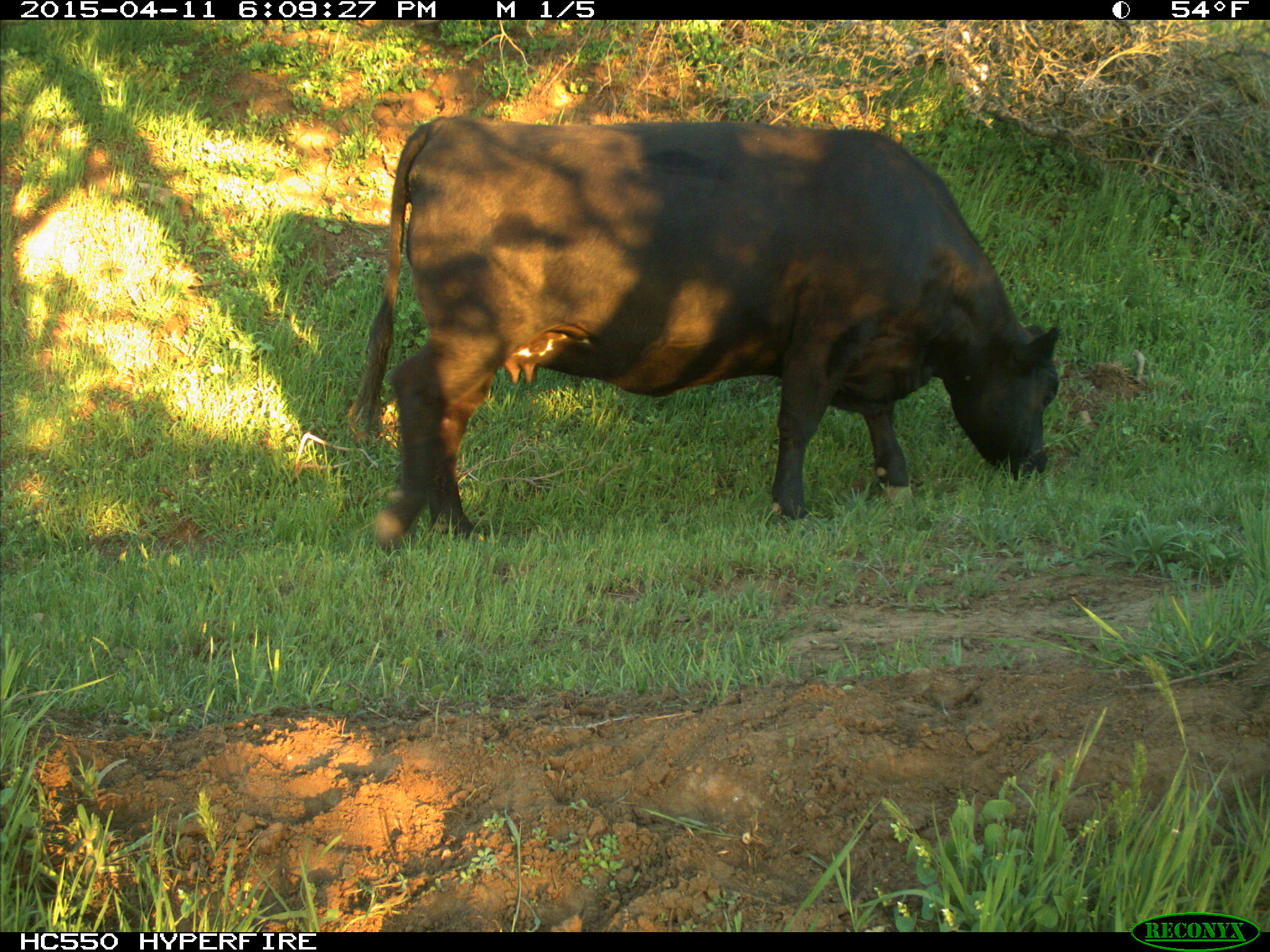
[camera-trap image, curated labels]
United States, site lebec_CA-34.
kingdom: Animalia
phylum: Chordata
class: Mammalia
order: Artiodactyla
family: Bovidae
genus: Bos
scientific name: Bos taurus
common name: domestic cow